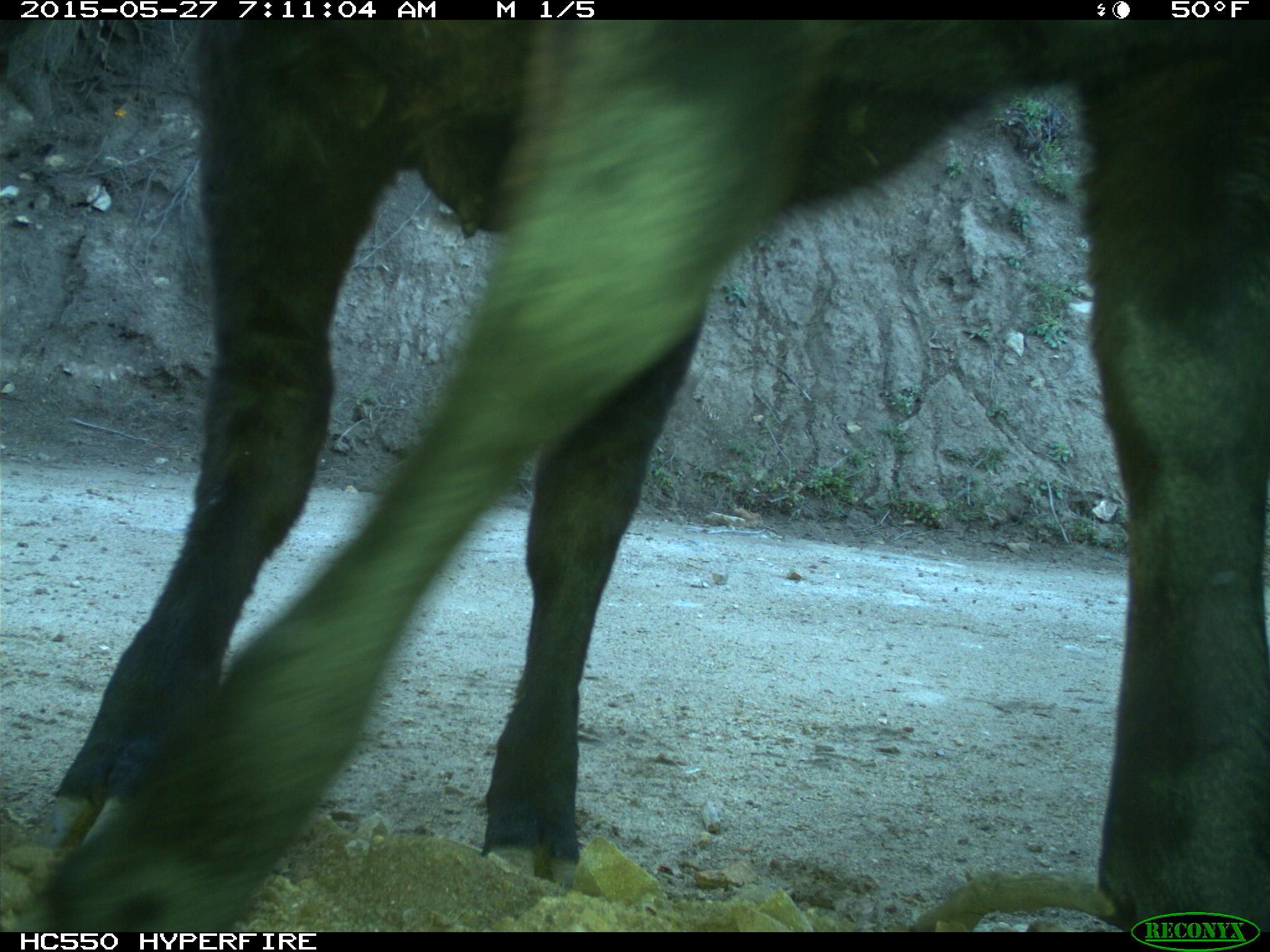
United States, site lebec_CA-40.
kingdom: Animalia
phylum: Chordata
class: Mammalia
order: Artiodactyla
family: Bovidae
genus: Bos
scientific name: Bos taurus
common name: domestic cow